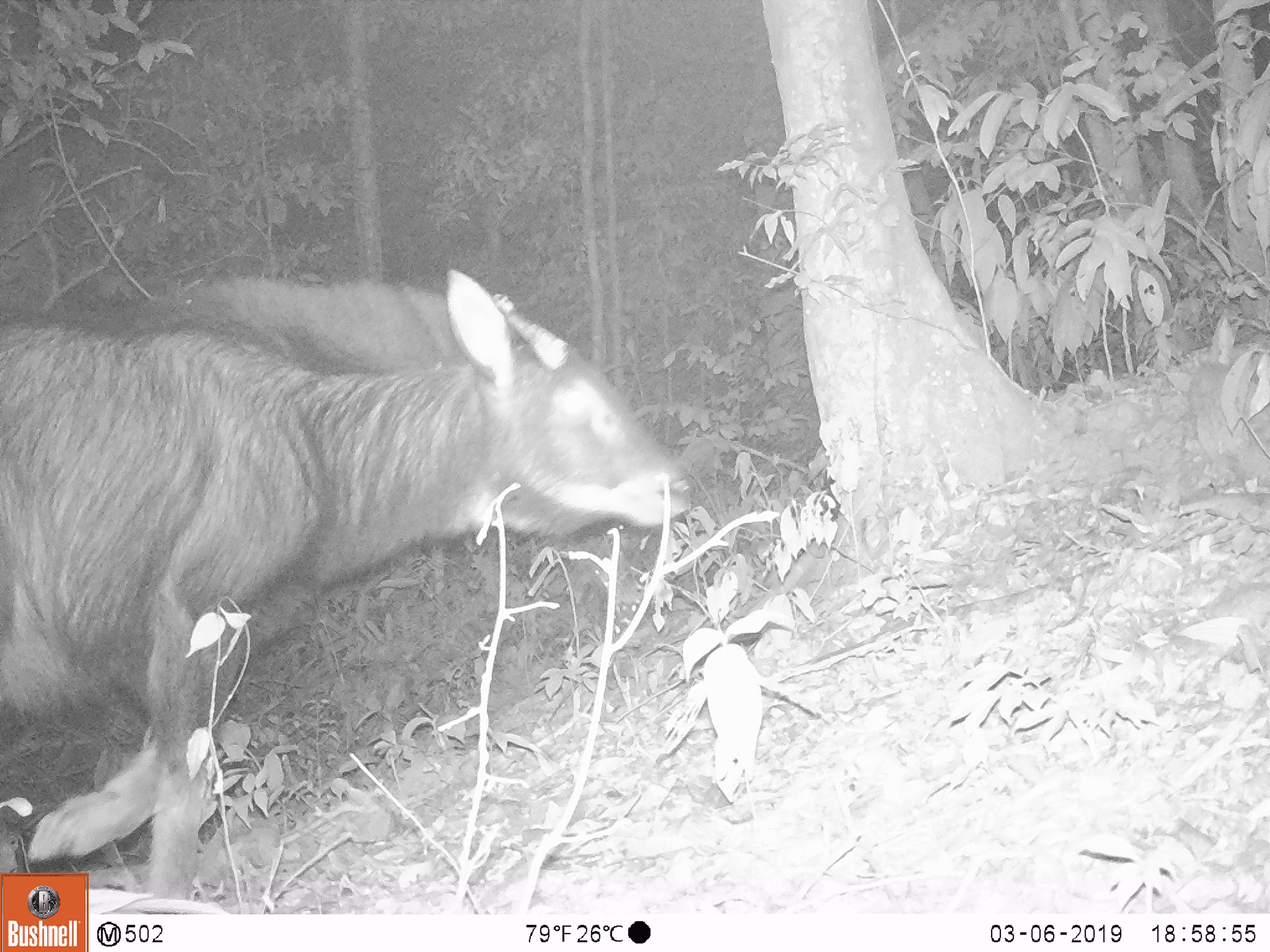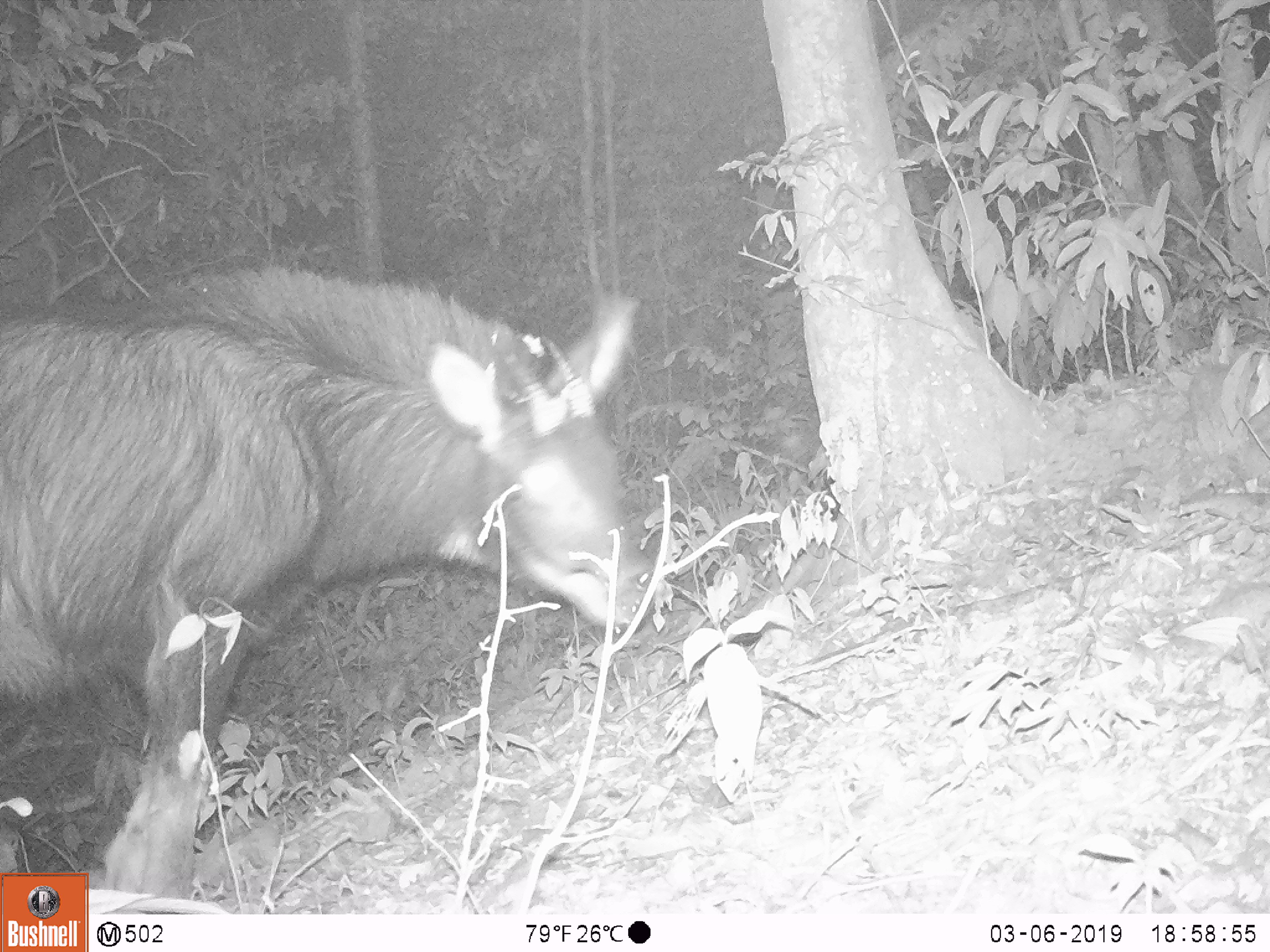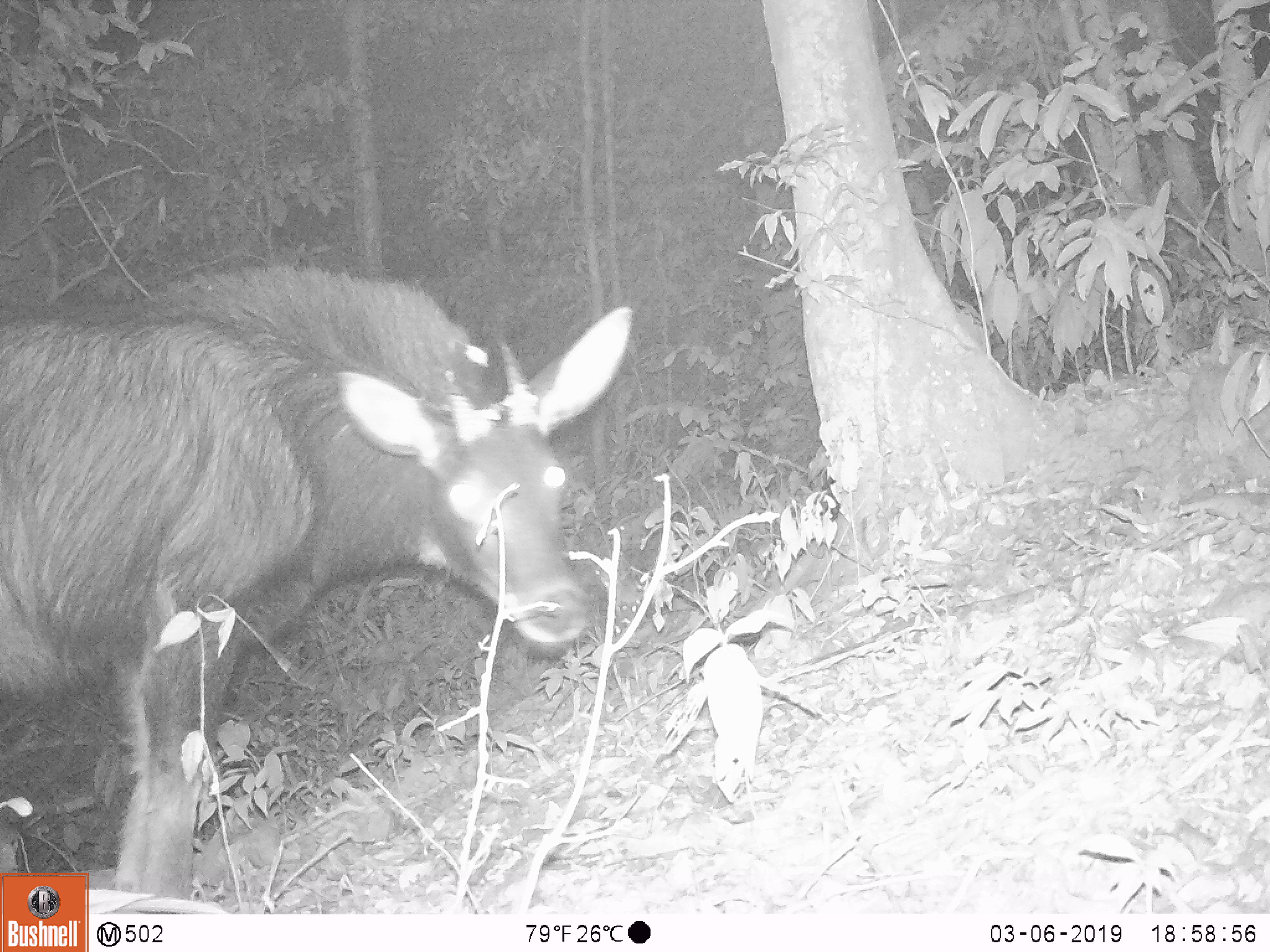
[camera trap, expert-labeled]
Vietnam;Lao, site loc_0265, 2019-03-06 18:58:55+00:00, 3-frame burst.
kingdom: Animalia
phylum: Chordata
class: Mammalia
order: Artiodactyla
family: Bovidae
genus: Capricornis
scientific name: Capricornis sumatraensis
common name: chinese serow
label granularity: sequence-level